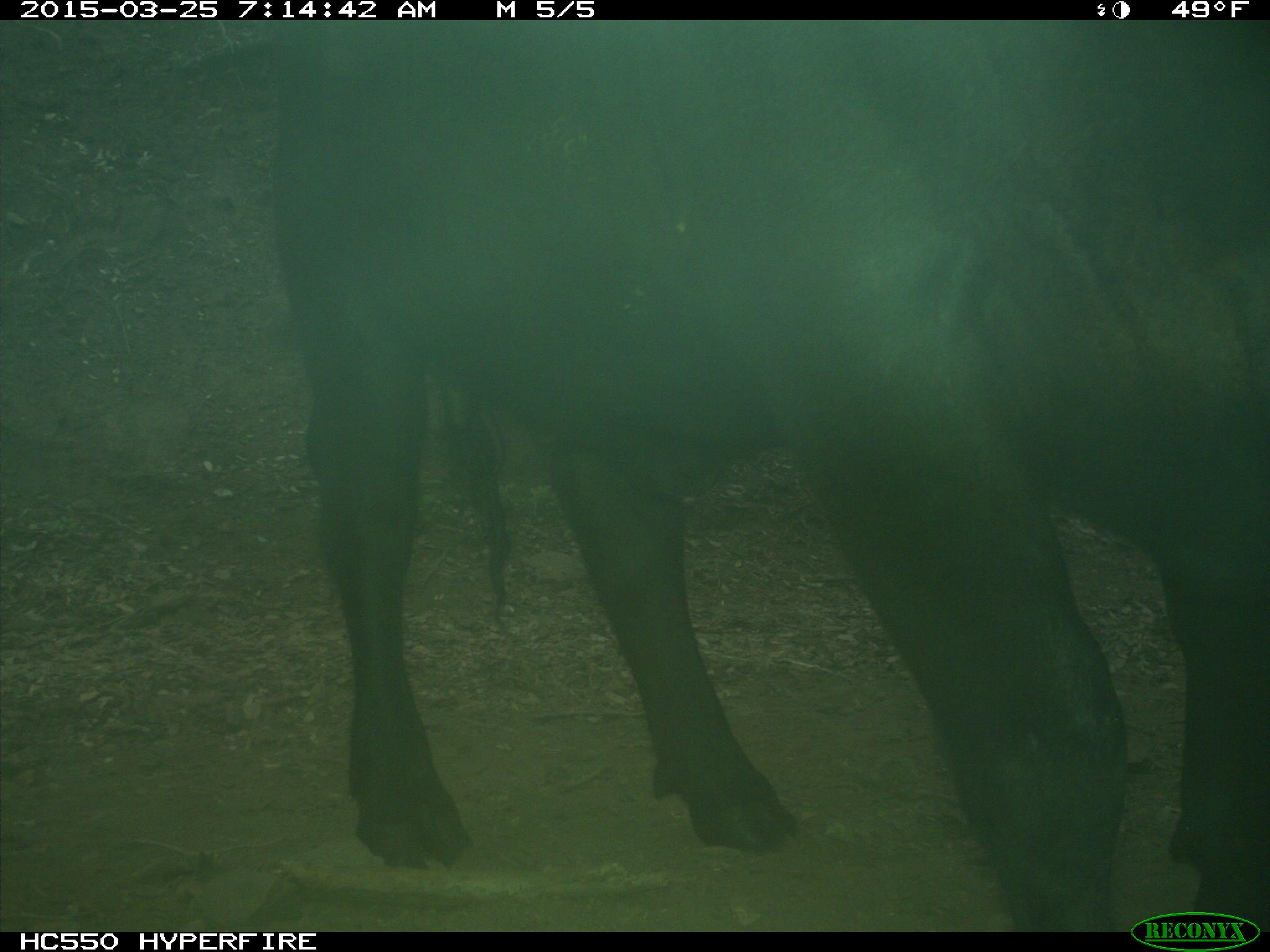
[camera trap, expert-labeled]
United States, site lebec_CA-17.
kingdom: Animalia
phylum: Chordata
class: Mammalia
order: Artiodactyla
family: Bovidae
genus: Bos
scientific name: Bos taurus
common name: domestic cow